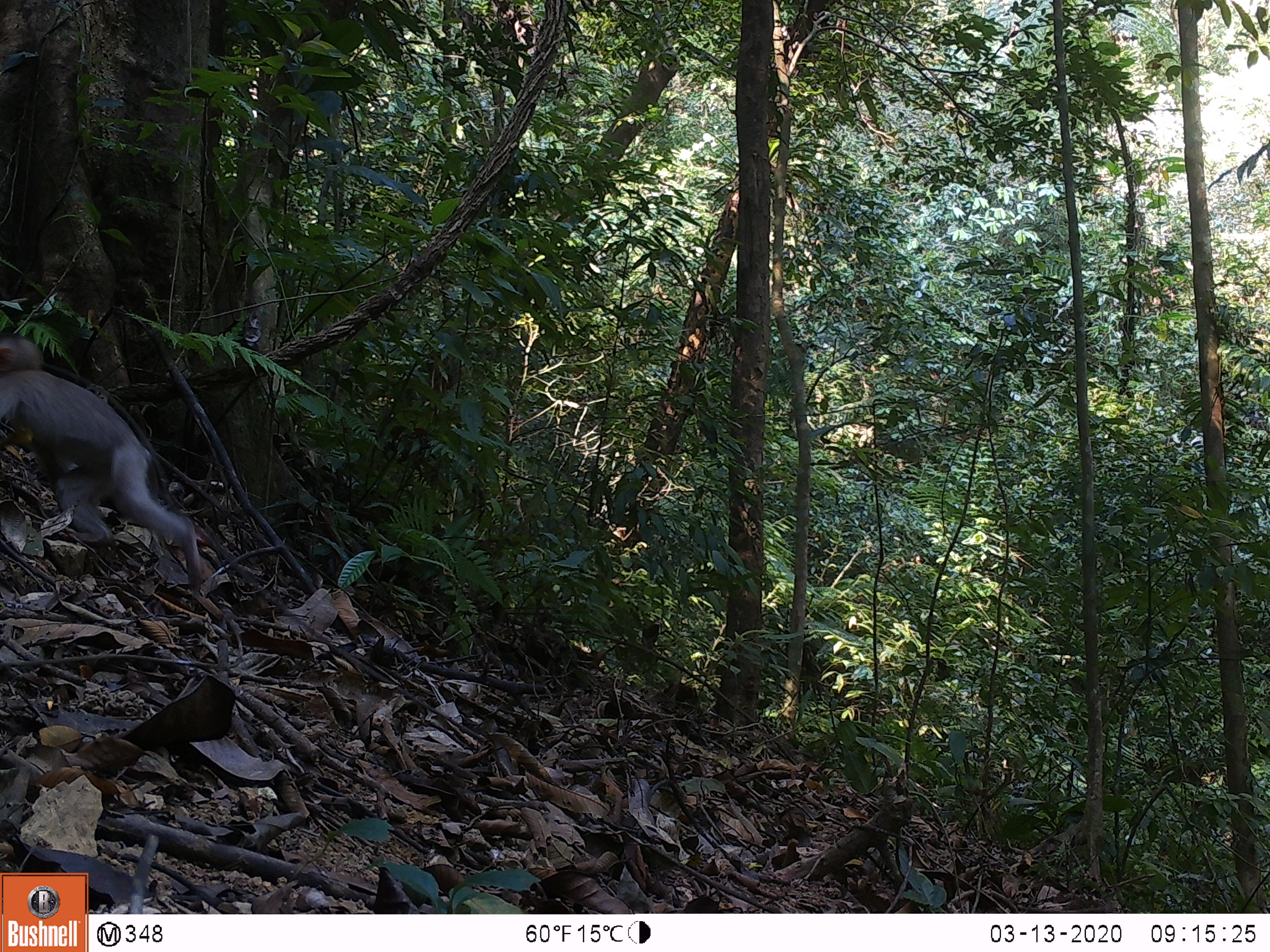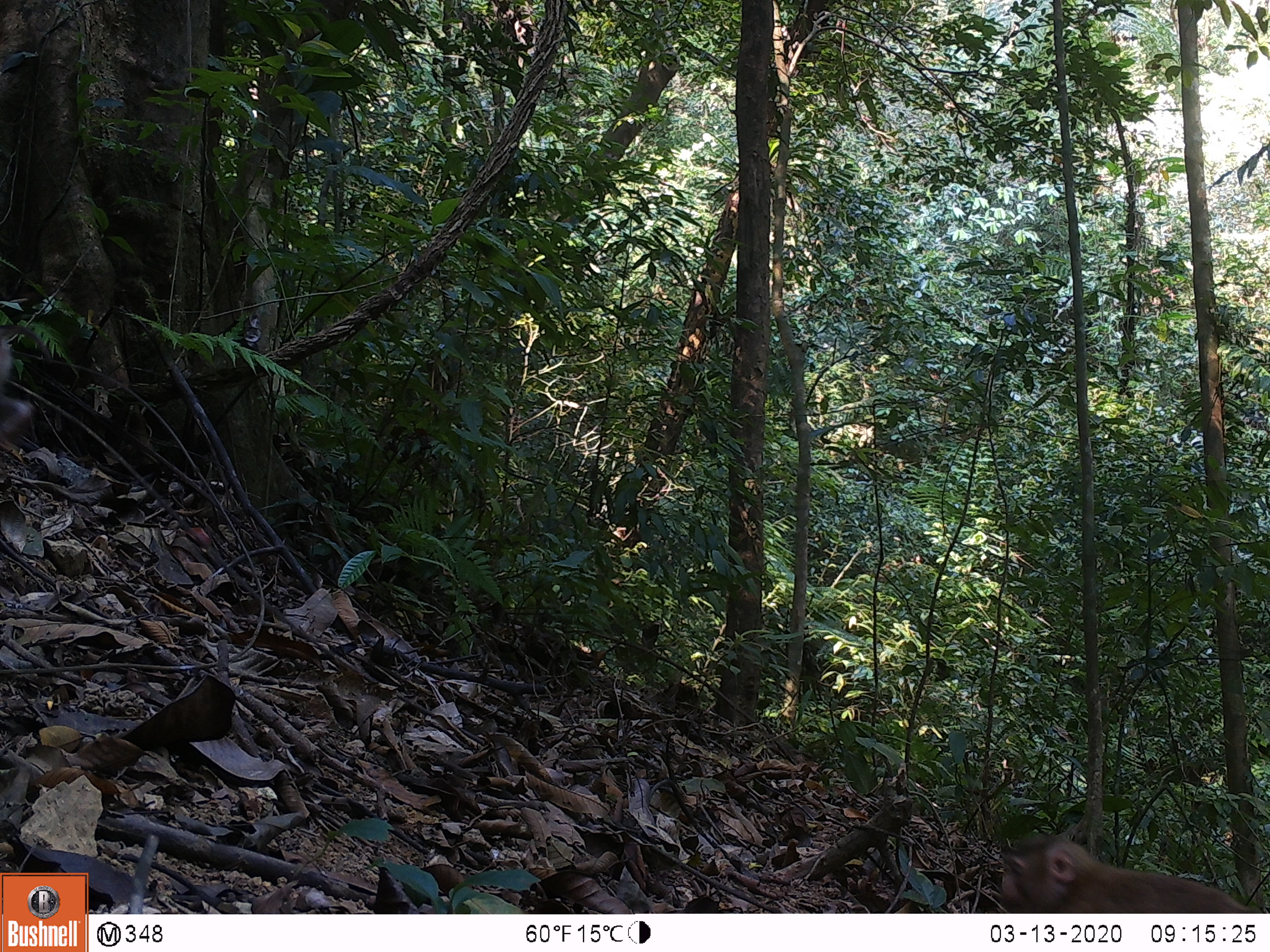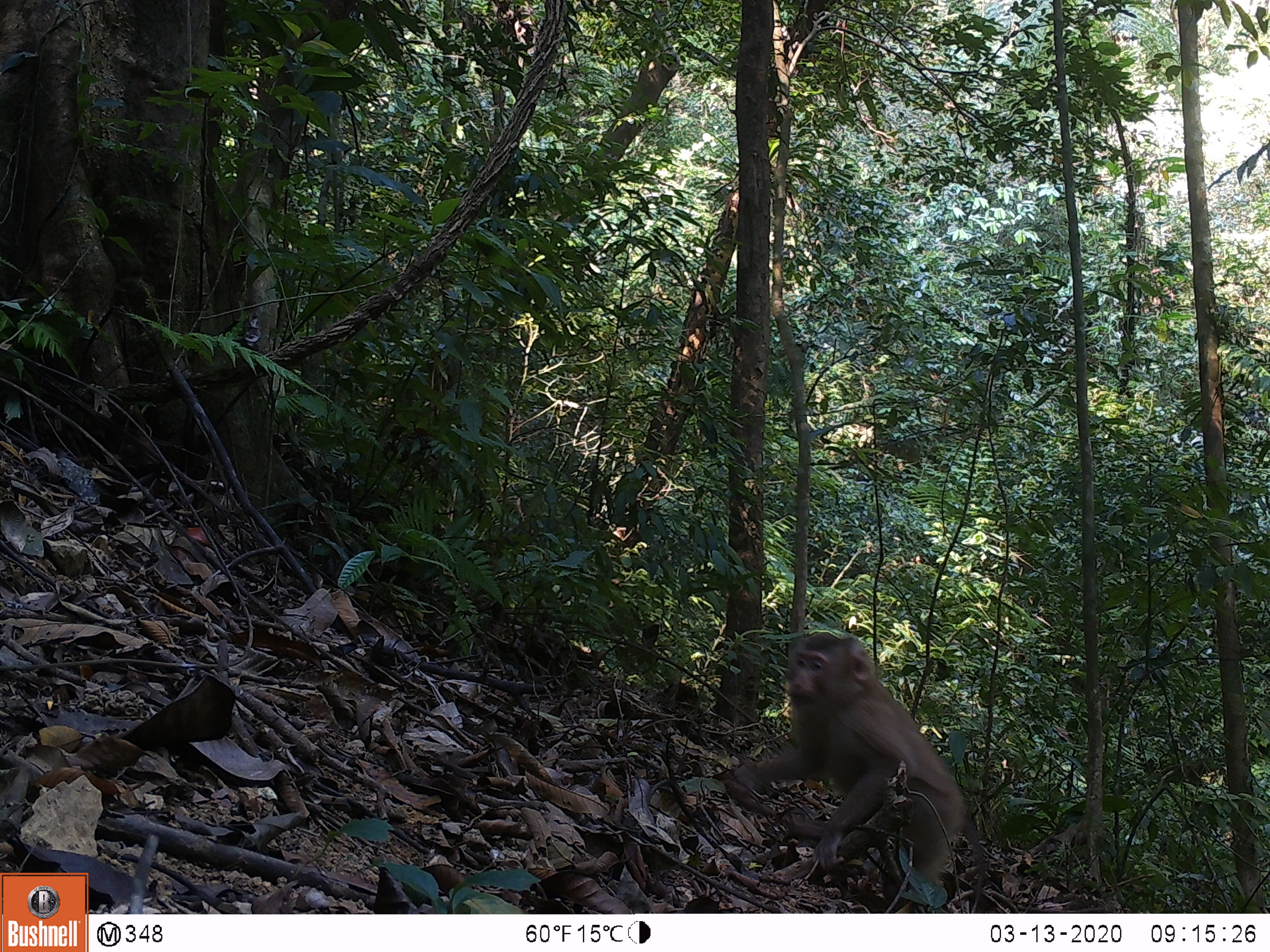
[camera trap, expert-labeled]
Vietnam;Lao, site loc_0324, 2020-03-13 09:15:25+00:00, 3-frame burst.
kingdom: Animalia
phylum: Chordata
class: Mammalia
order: Primates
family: Cercopithecidae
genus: Macaca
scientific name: Macaca nemestrina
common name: pig-tailed macaque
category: pig tailed macaque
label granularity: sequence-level